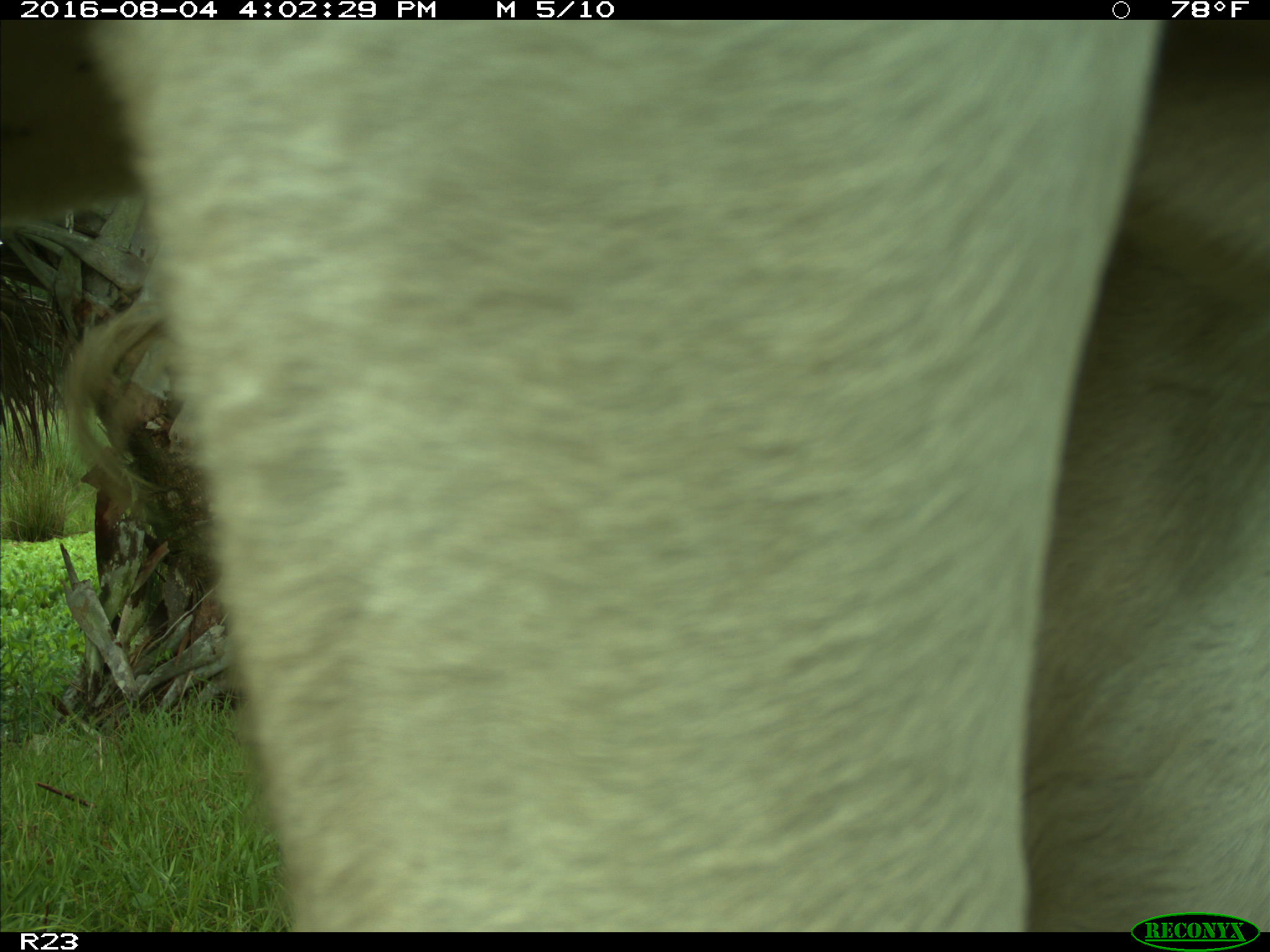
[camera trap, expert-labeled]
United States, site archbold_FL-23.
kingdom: Animalia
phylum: Chordata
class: Mammalia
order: Artiodactyla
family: Bovidae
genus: Bos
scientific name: Bos taurus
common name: domestic cow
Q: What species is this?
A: Bos taurus (domestic cow).